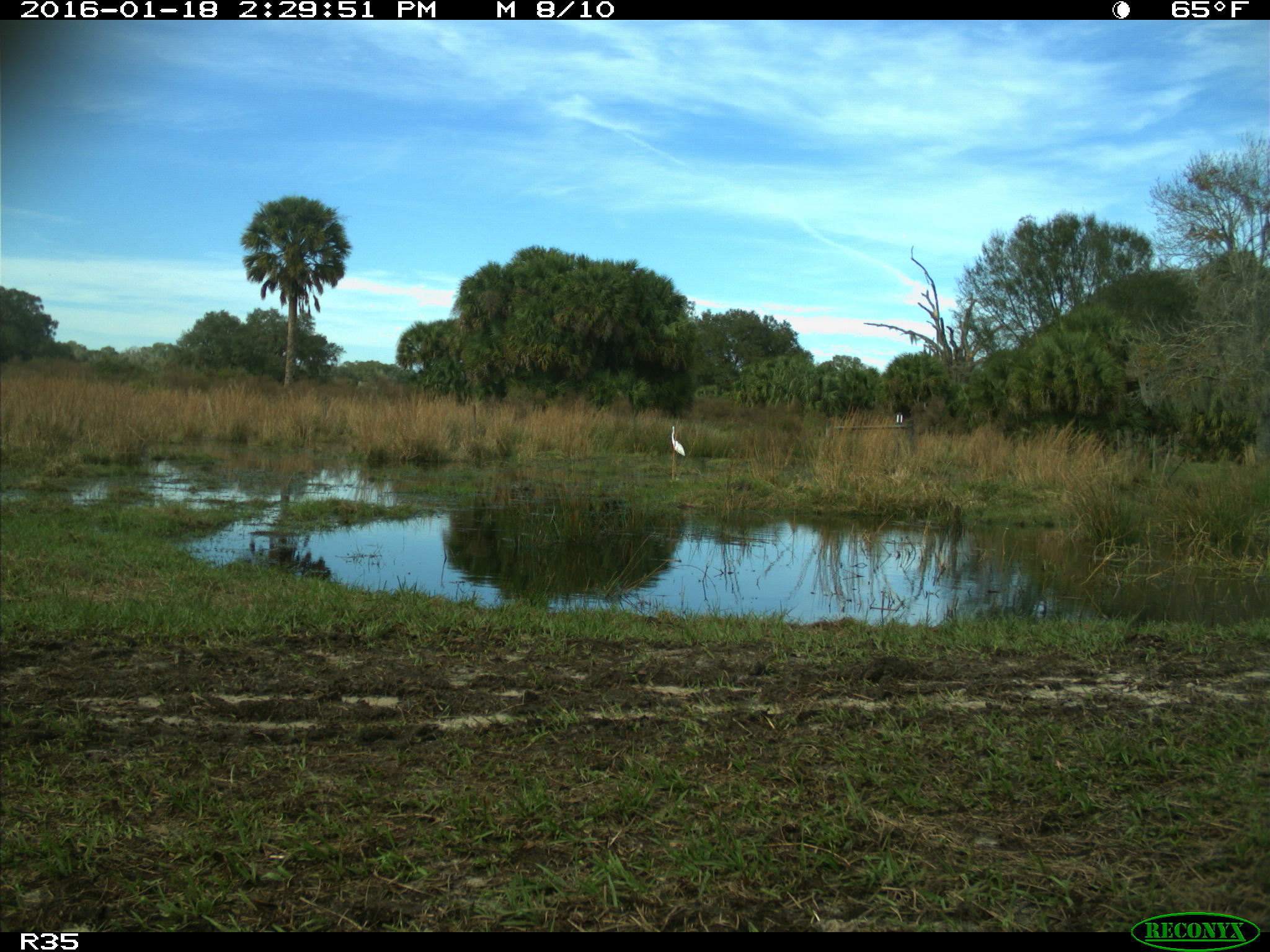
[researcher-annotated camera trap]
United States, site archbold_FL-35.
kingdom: Animalia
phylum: Chordata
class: Aves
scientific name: Aves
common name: birds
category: unidentified bird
Unidentified bird (birds) (Aves).